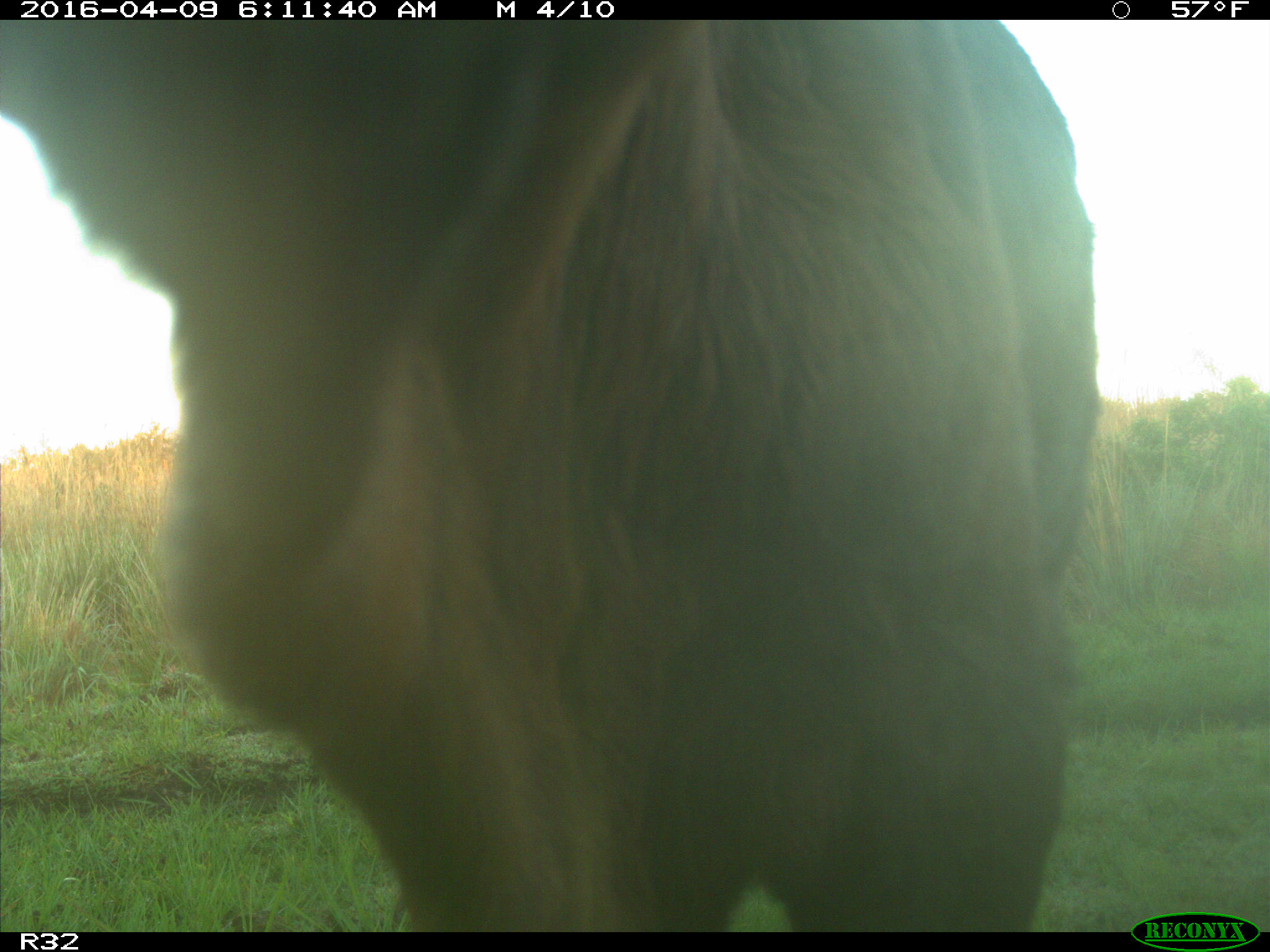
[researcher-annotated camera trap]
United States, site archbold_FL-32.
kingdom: Animalia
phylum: Chordata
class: Mammalia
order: Artiodactyla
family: Bovidae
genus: Bos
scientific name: Bos taurus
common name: domestic cow